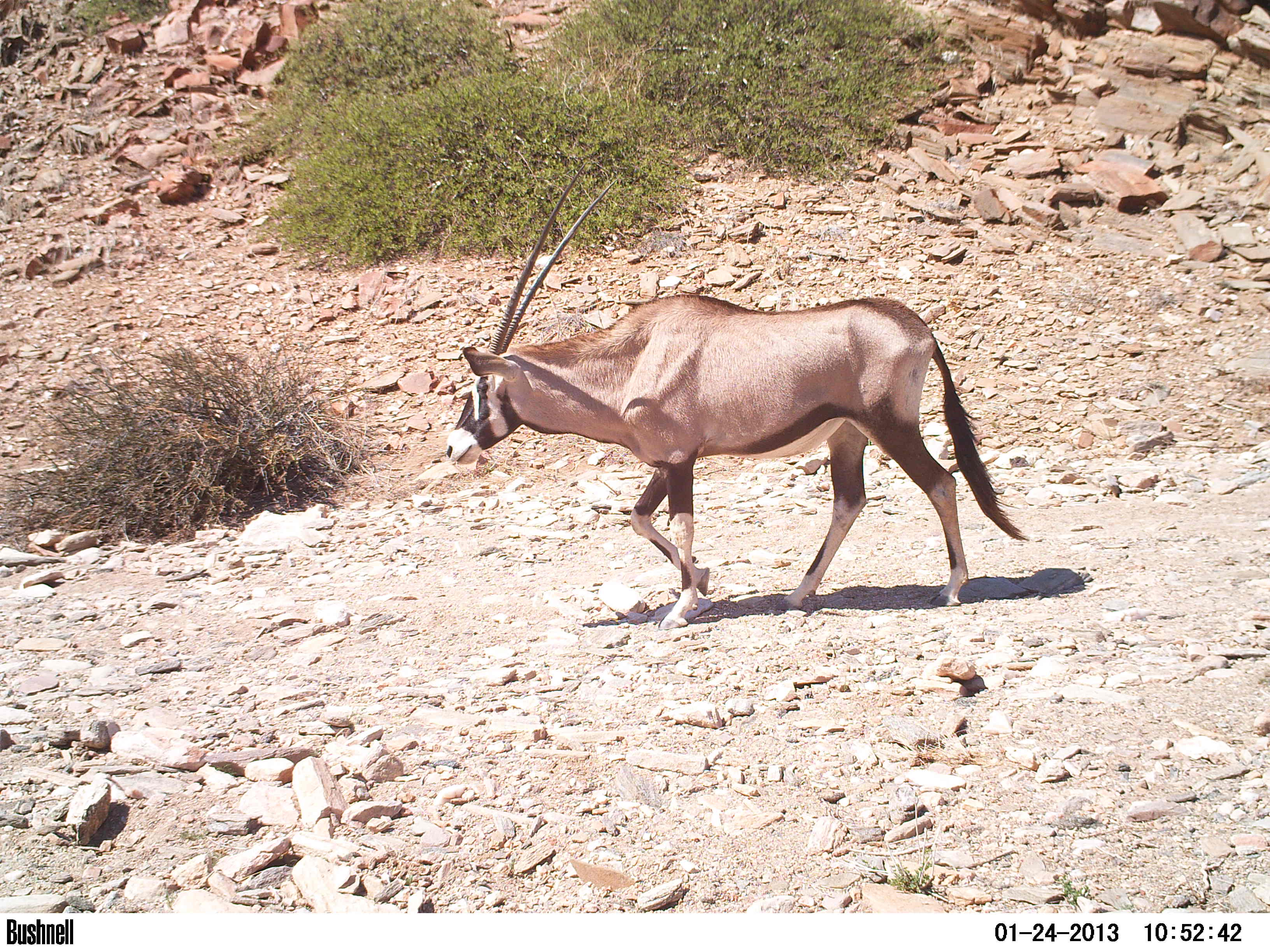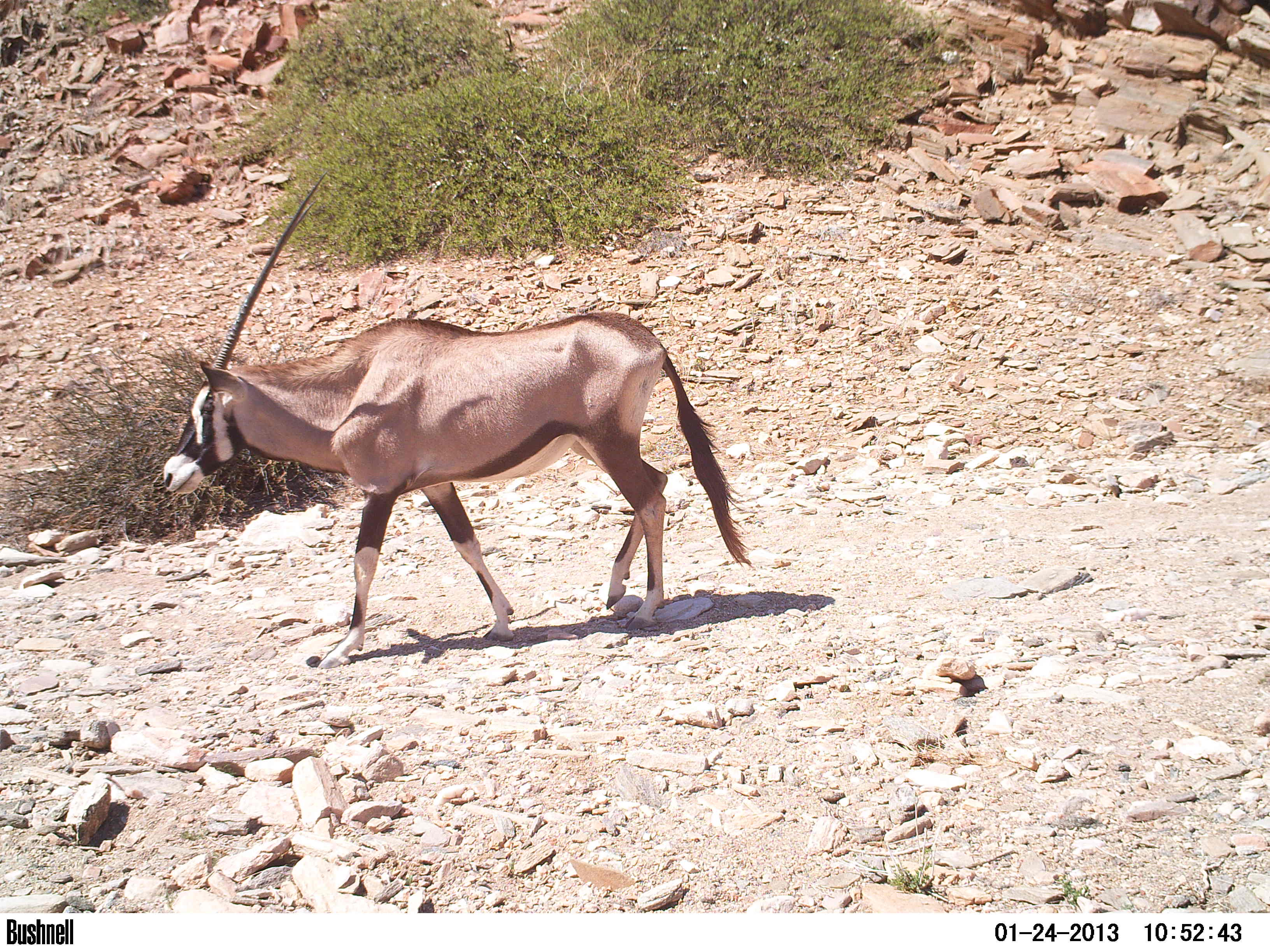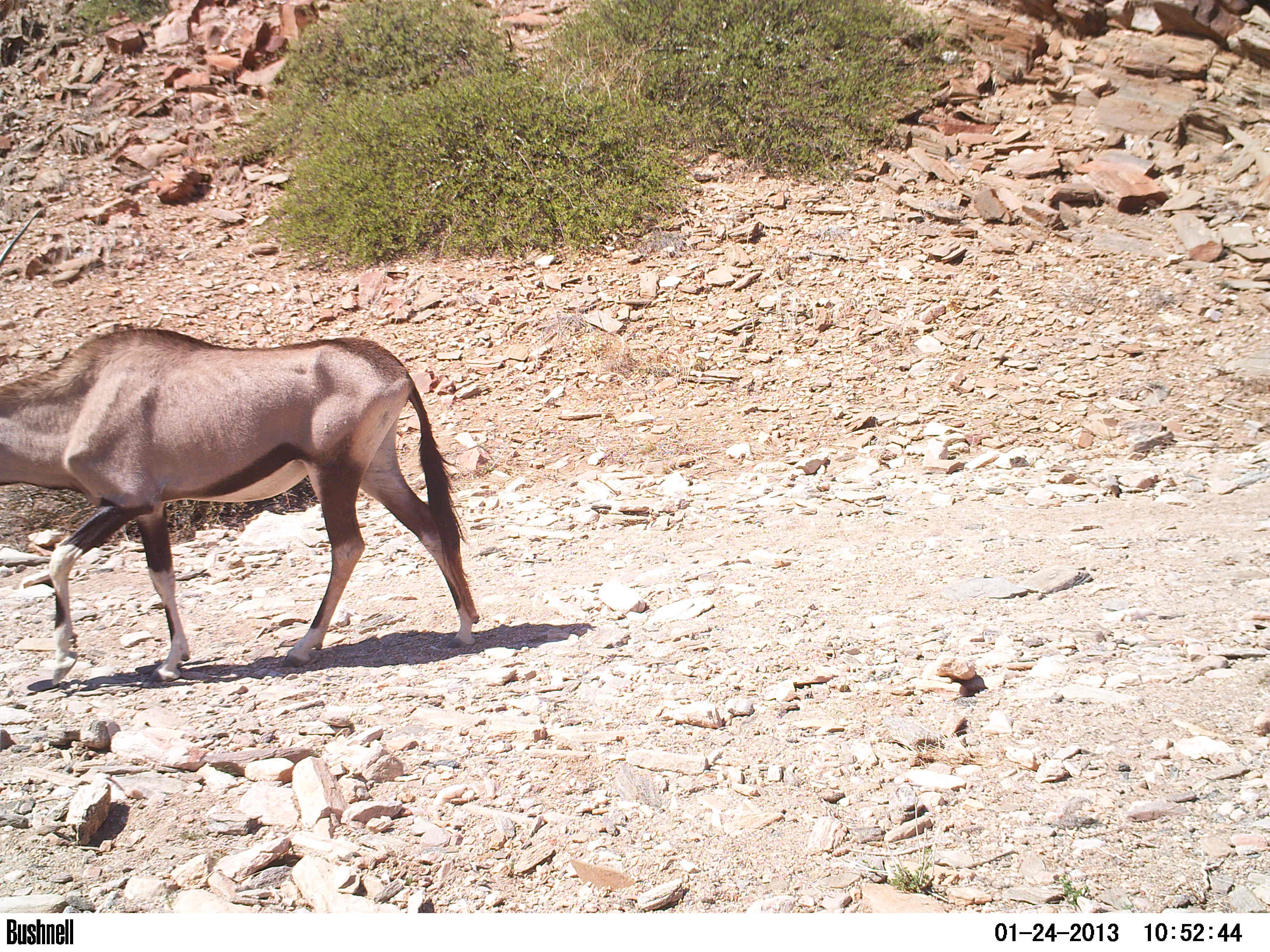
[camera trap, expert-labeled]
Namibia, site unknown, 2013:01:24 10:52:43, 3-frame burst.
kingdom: Animalia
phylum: Chordata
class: Mammalia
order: Artiodactyla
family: Bovidae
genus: Oryx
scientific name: Oryx gazella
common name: gemsbok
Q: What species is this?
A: Oryx gazella (gemsbok).